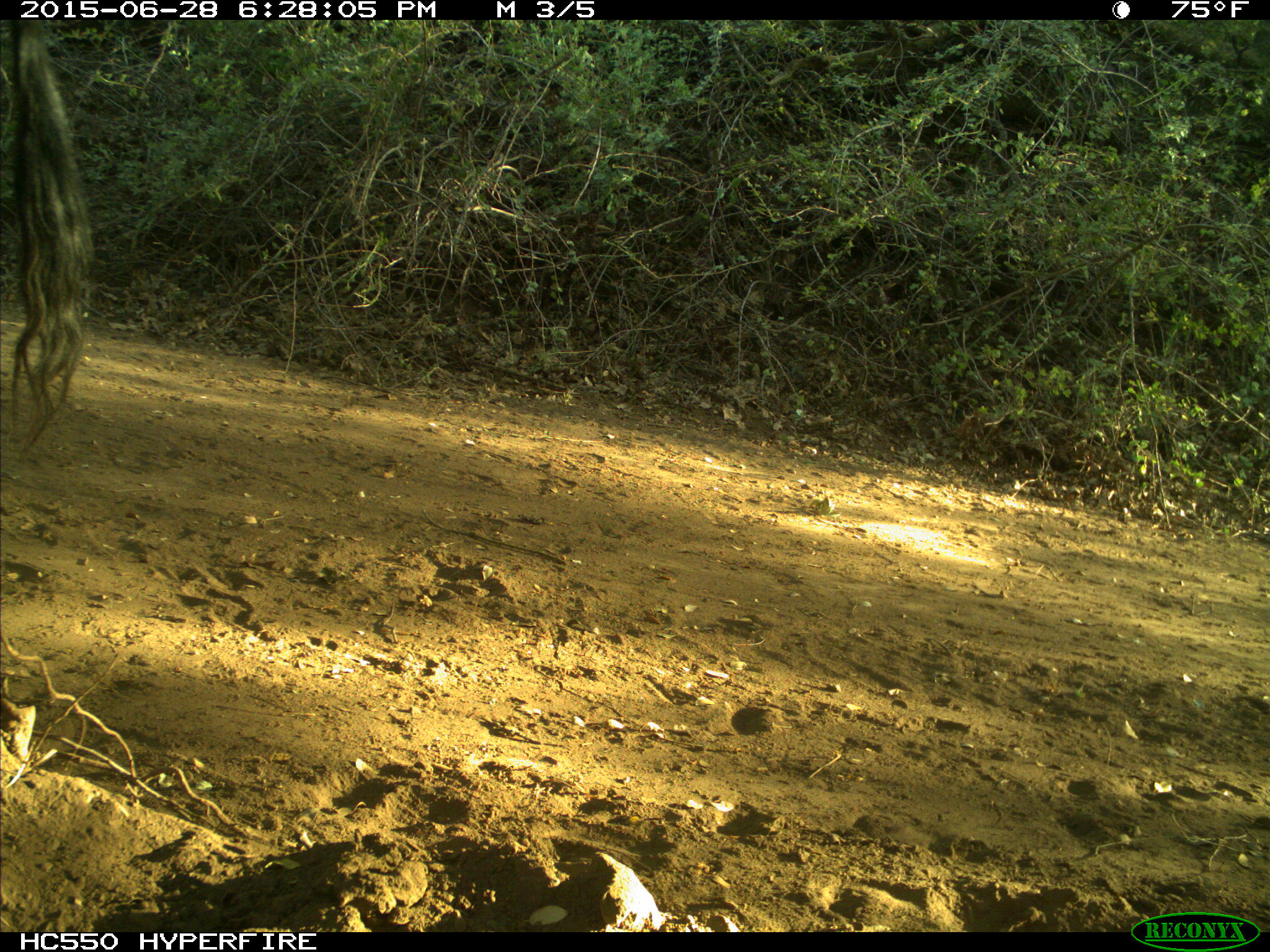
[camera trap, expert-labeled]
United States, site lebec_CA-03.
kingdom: Animalia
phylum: Chordata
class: Mammalia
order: Artiodactyla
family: Bovidae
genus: Bos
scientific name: Bos taurus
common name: domestic cow